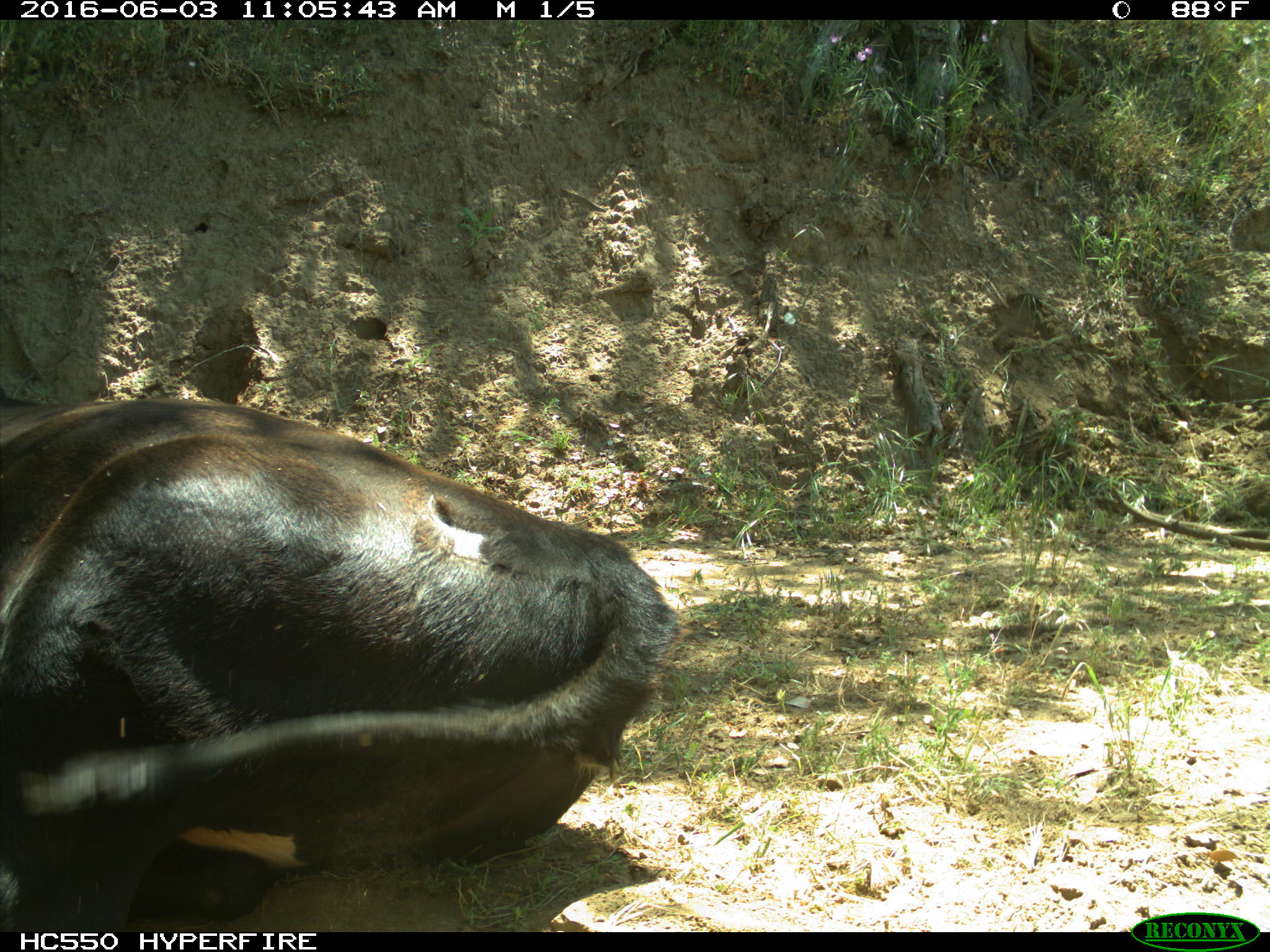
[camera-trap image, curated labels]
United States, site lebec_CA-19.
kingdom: Animalia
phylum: Chordata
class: Mammalia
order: Artiodactyla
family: Bovidae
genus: Bos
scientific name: Bos taurus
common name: domestic cow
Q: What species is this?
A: Bos taurus (domestic cow).